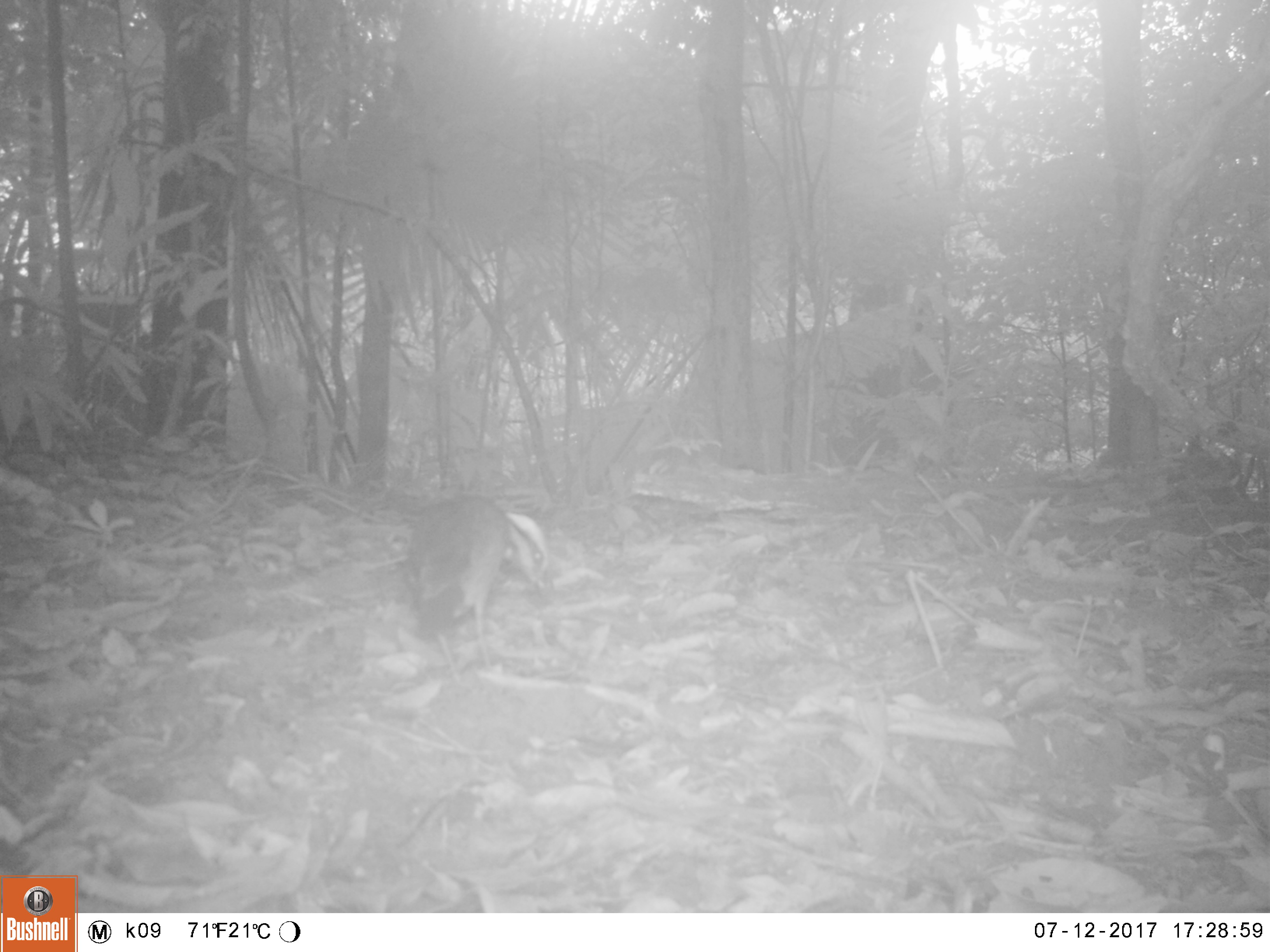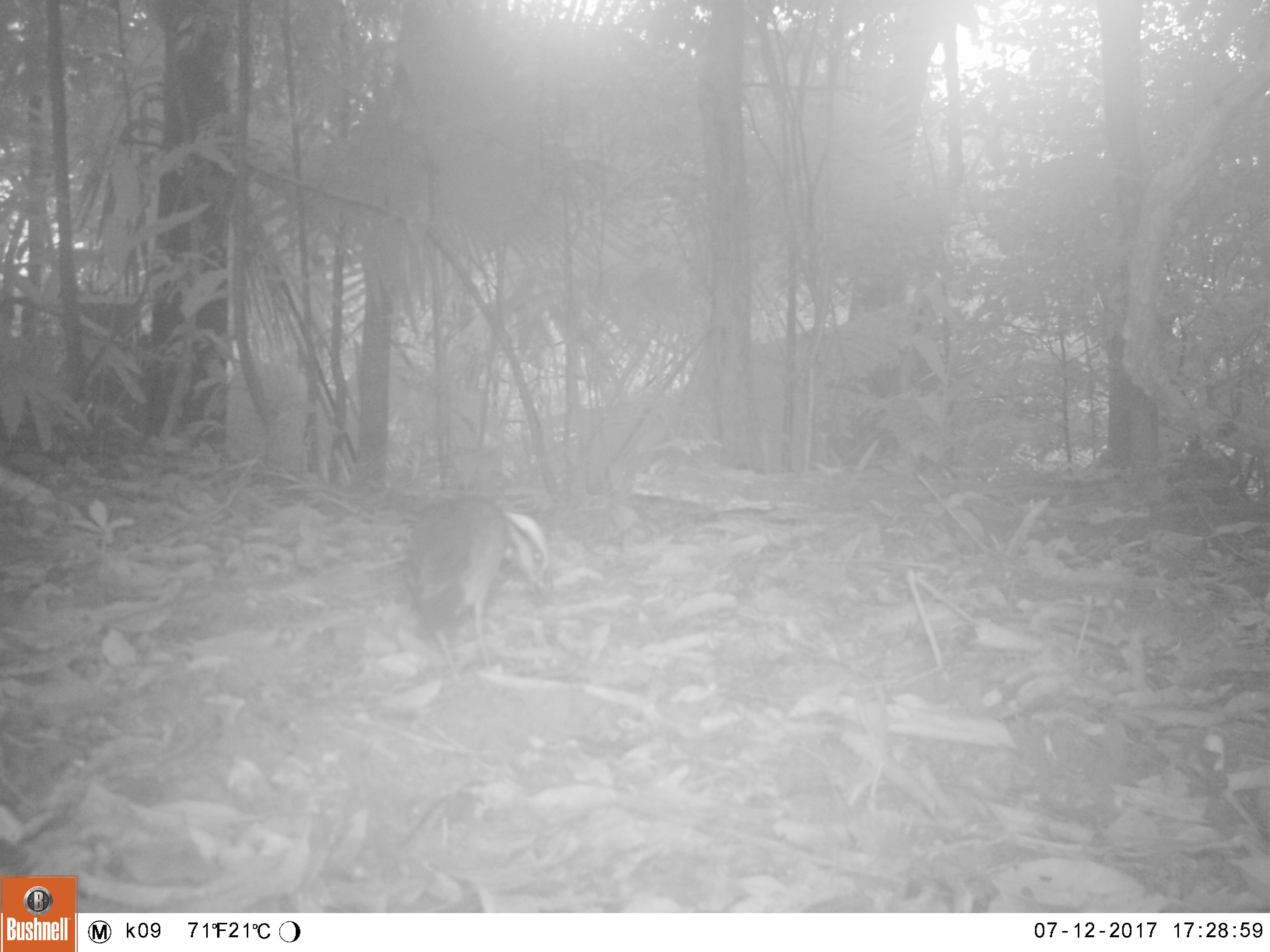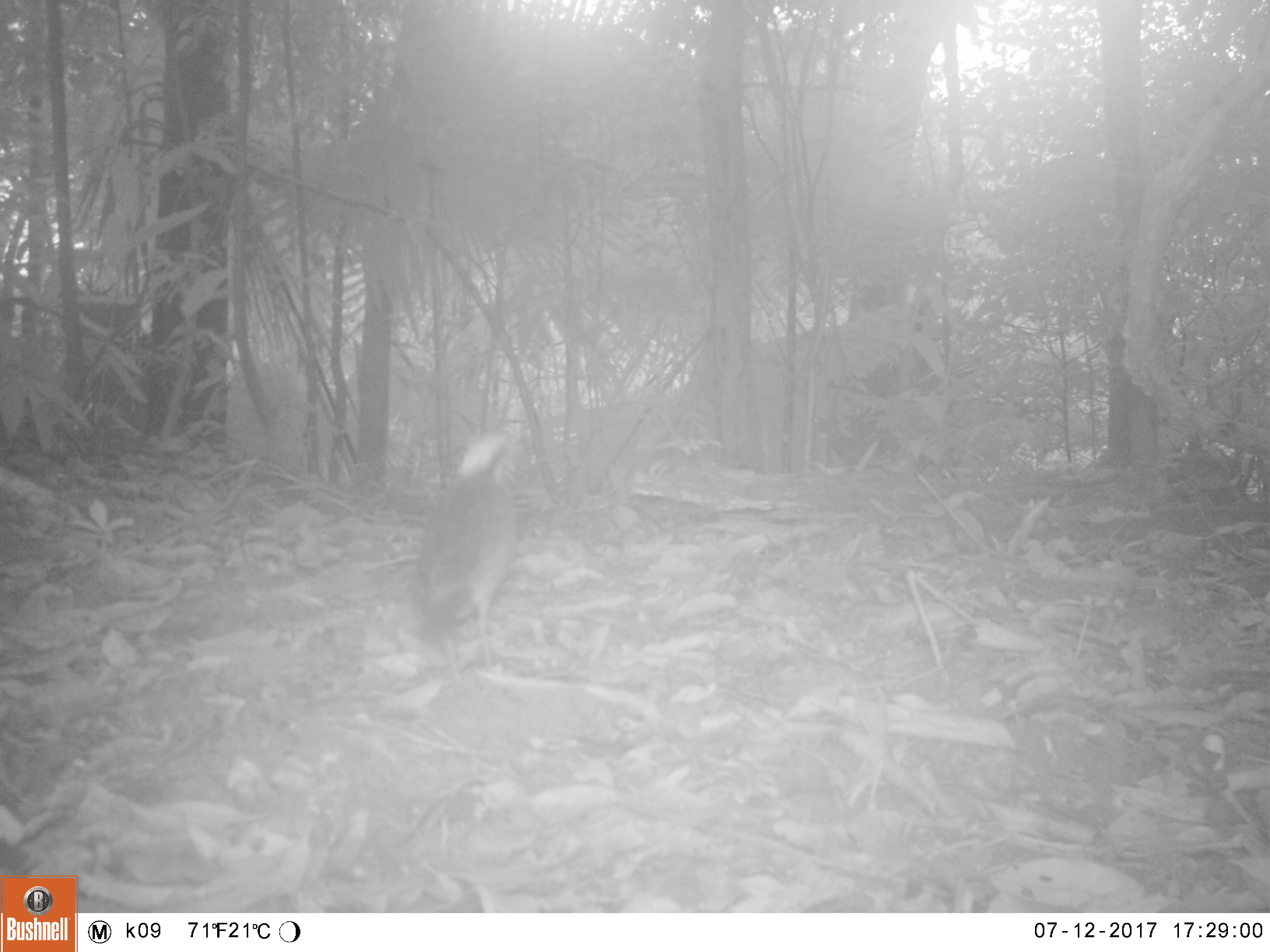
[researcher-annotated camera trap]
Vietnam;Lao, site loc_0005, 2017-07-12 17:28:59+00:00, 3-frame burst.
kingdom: Animalia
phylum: Chordata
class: Aves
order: Passeriformes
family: Pittidae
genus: Hydrornis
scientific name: Hydrornis cyaneus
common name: blue pitta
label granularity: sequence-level